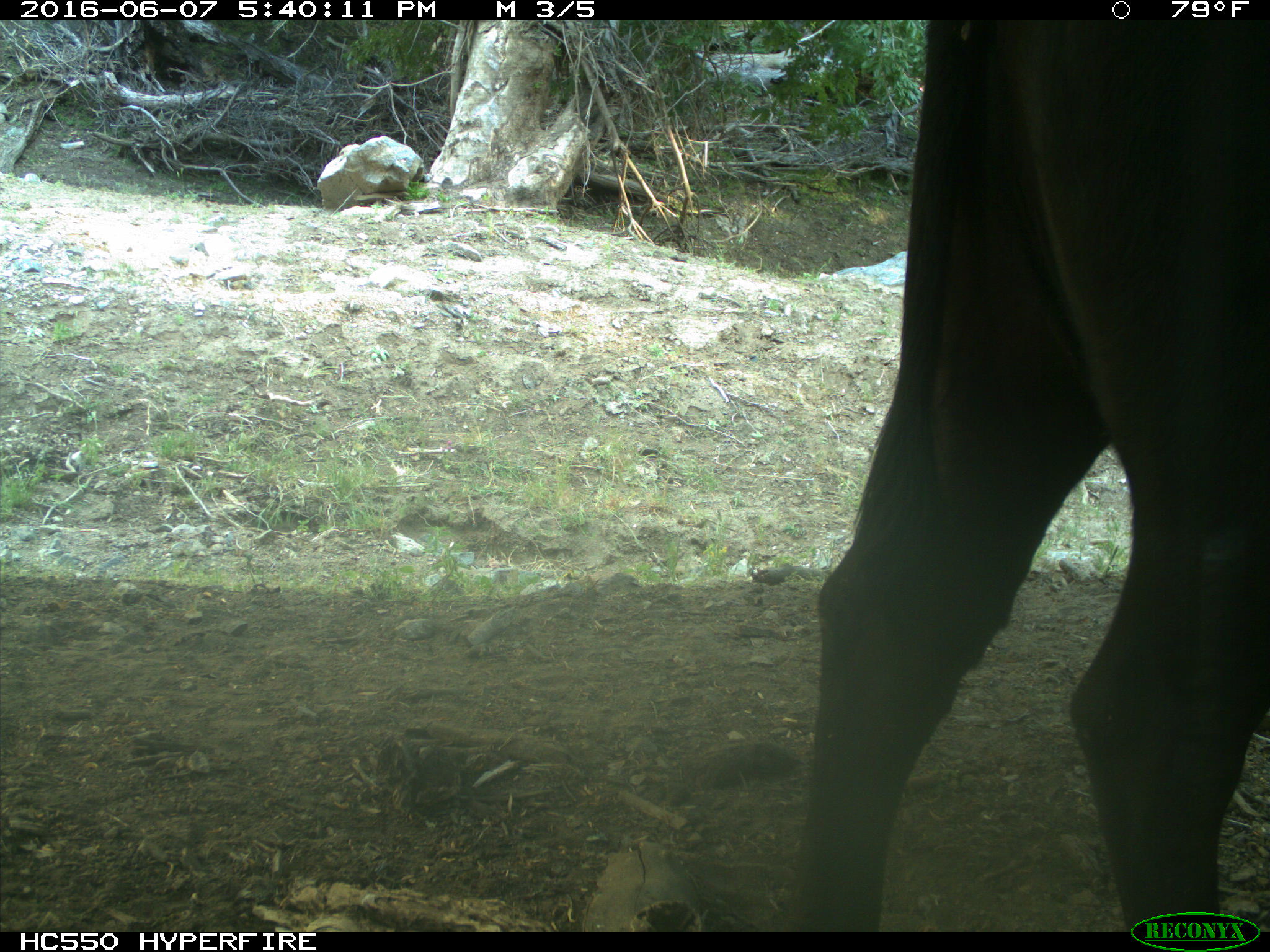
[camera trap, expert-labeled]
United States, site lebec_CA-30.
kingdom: Animalia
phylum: Chordata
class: Mammalia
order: Artiodactyla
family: Bovidae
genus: Bos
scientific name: Bos taurus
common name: domestic cow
Bos taurus (domestic cow).